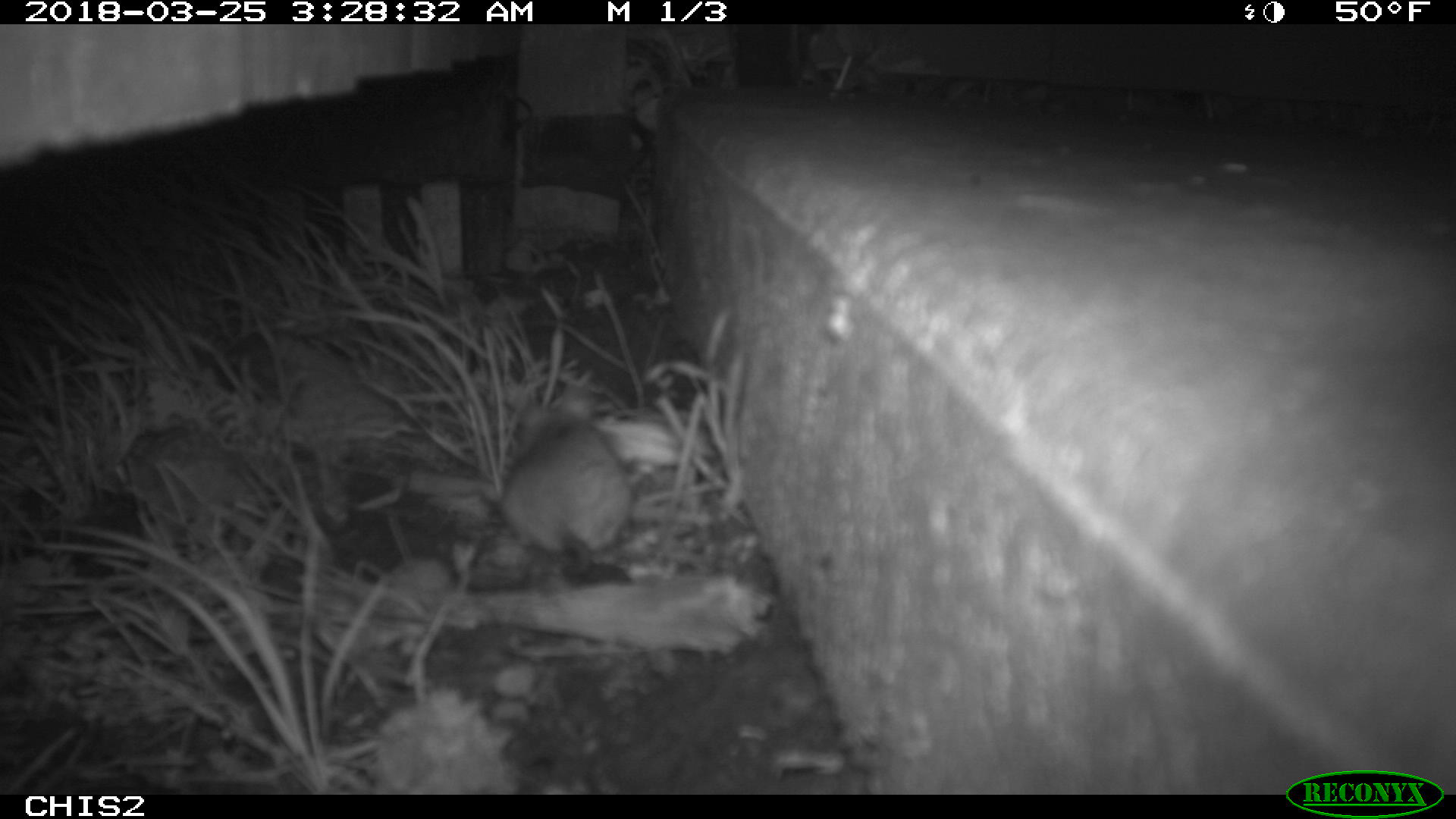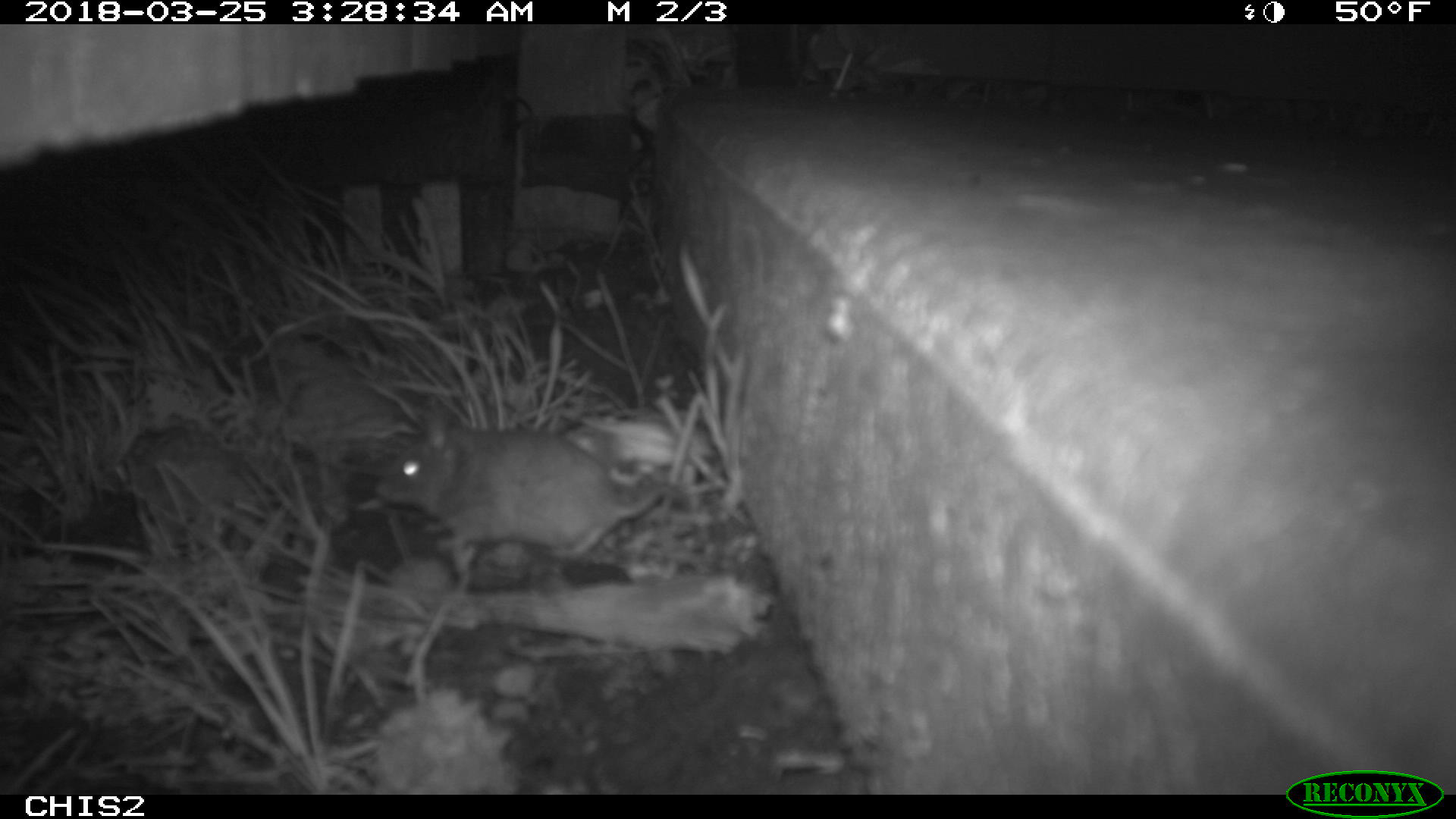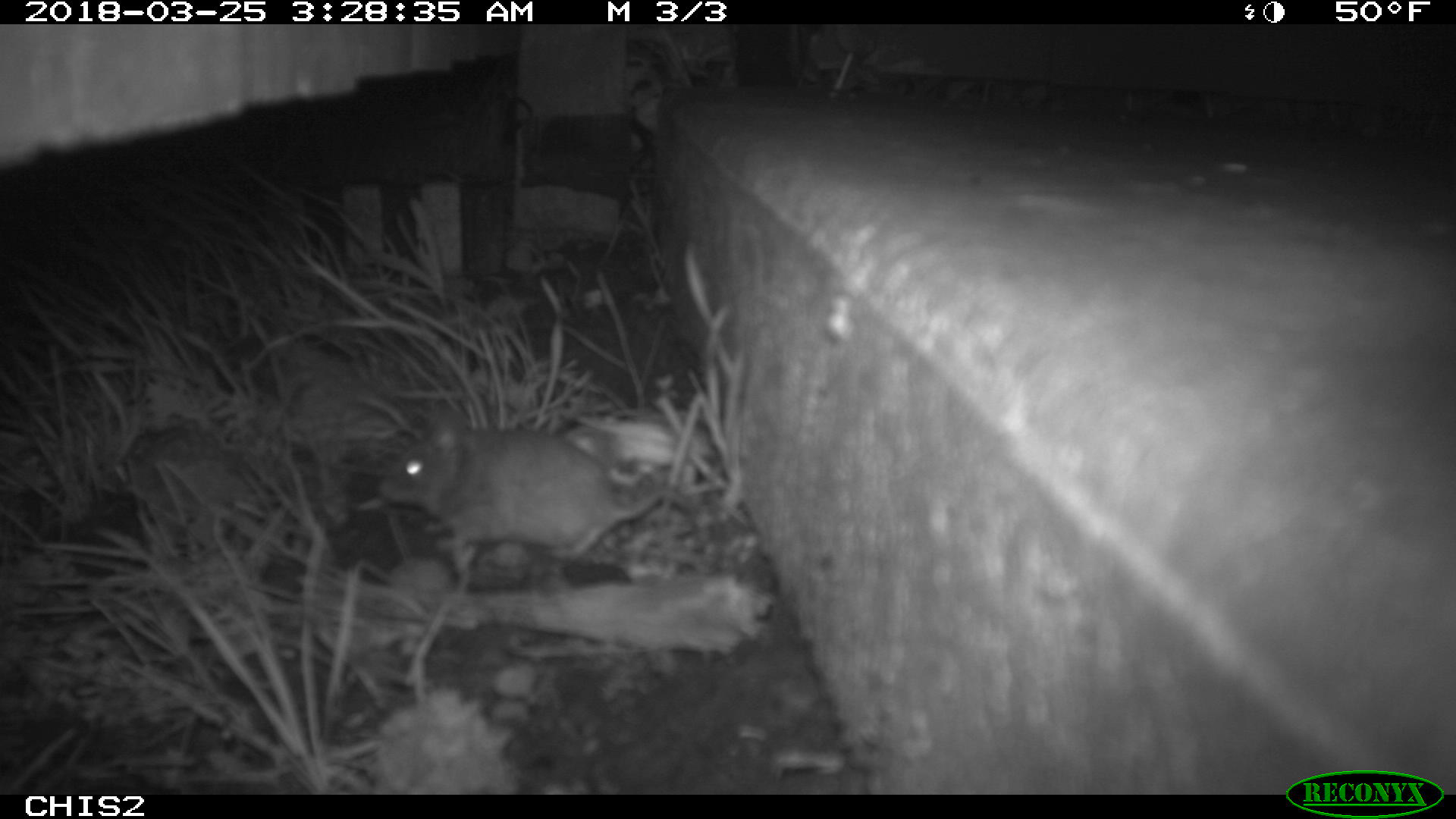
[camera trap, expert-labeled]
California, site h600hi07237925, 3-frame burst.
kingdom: Animalia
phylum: Chordata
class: Mammalia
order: Rodentia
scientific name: Rodentia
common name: rodent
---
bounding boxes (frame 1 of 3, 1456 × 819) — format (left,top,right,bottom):
rodent: (498,384,632,573)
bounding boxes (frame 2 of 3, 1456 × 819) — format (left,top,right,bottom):
rodent: (376,412,676,561)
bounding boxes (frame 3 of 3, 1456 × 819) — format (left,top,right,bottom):
rodent: (376,408,717,555)